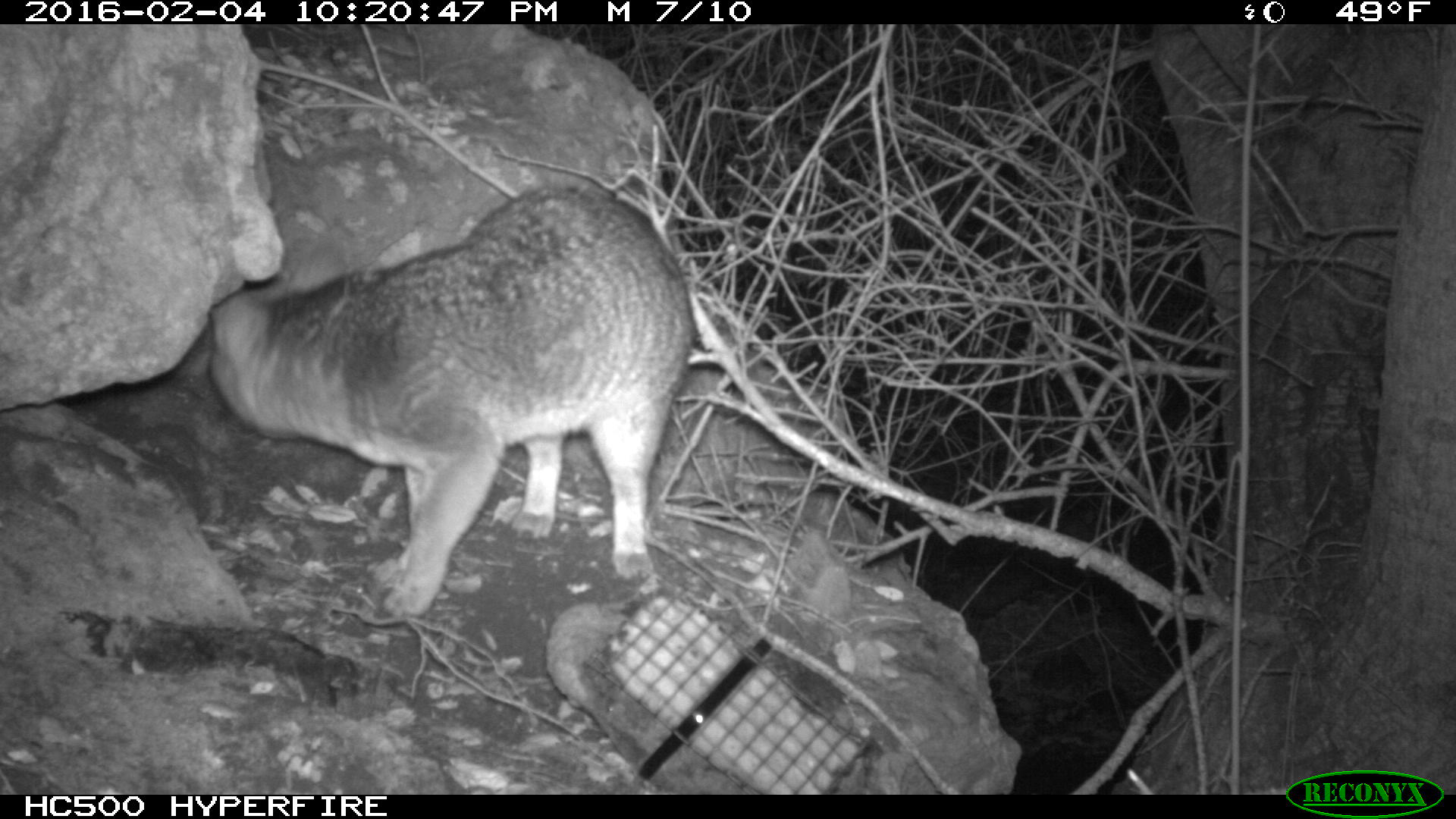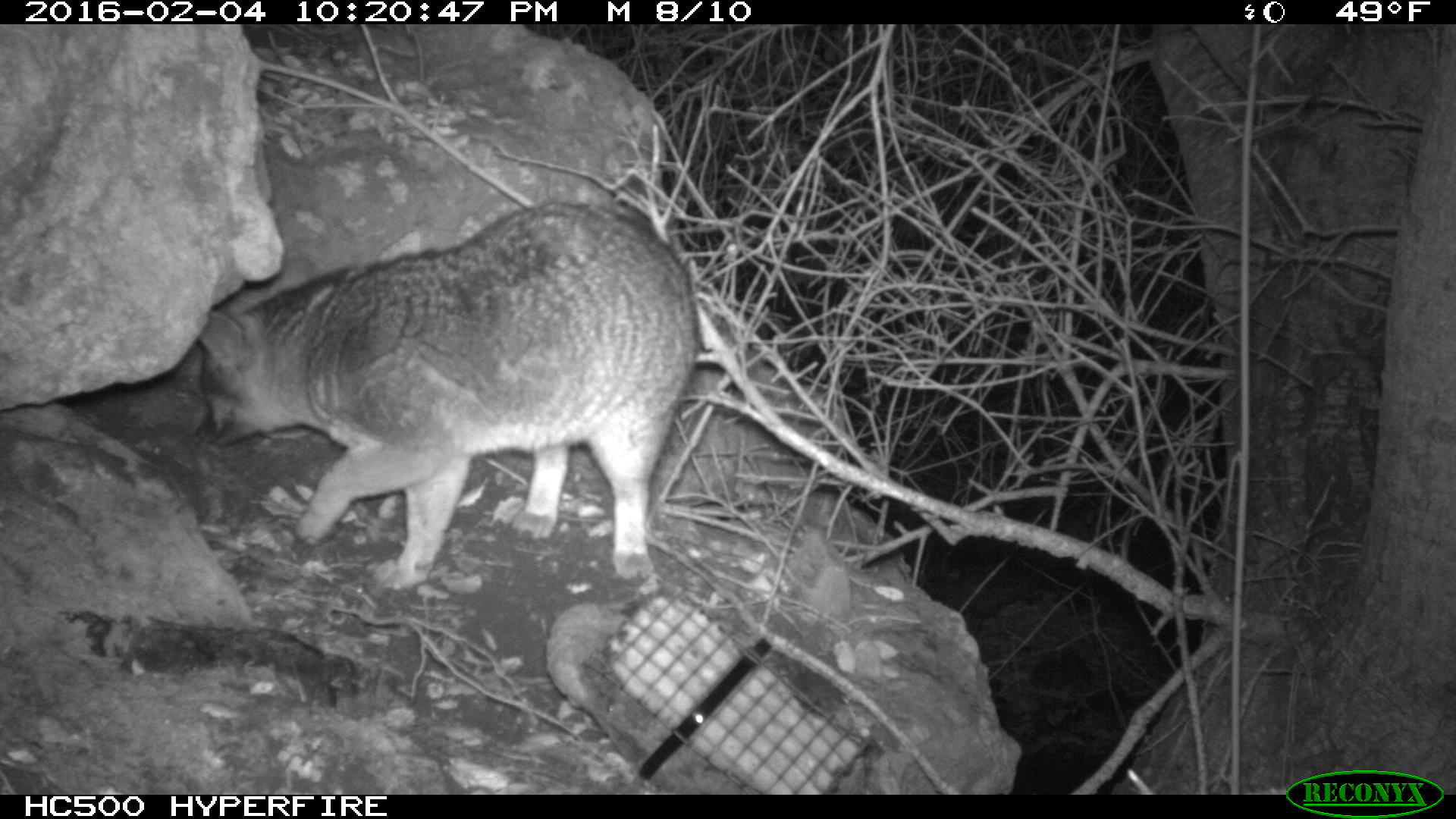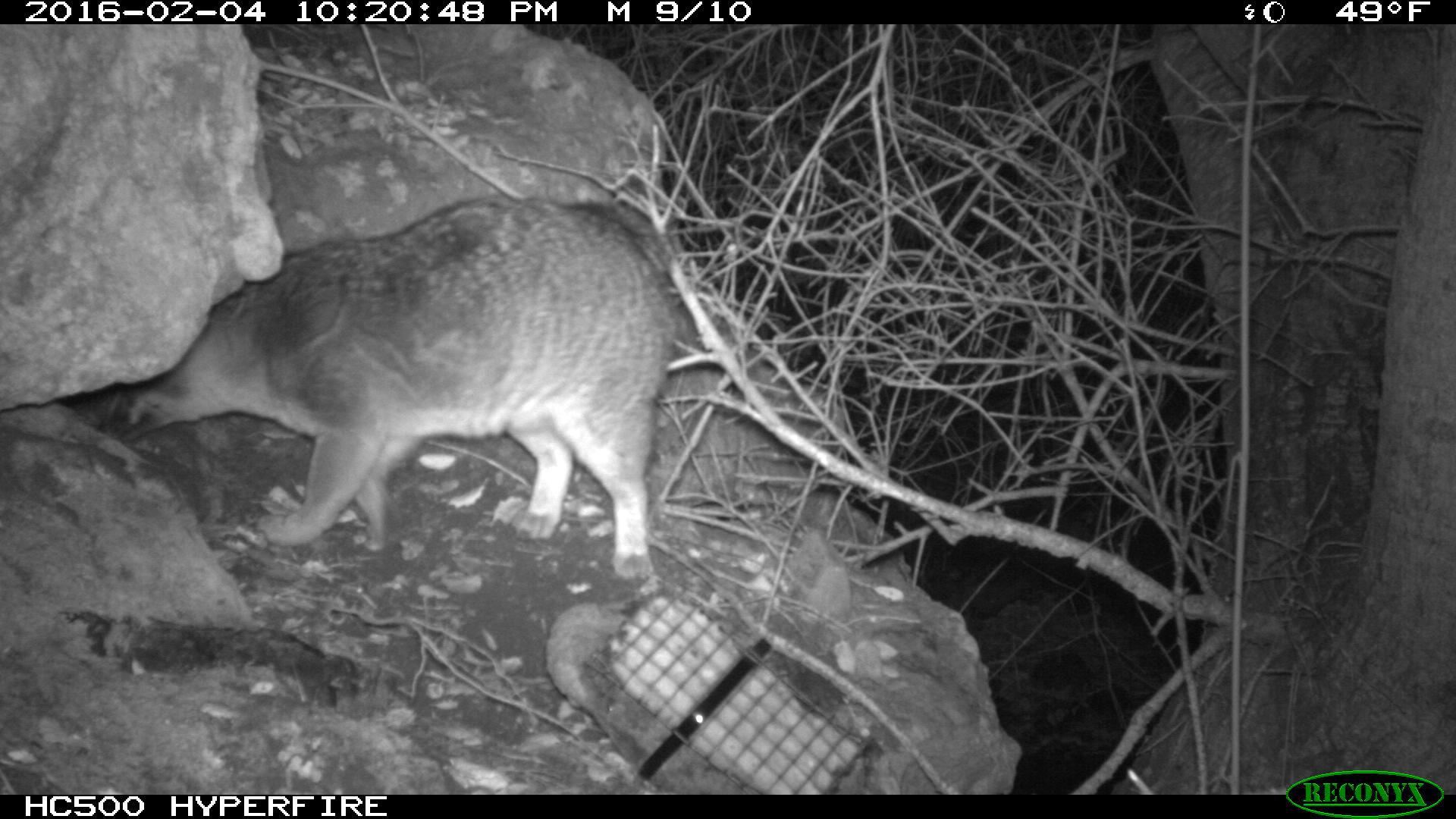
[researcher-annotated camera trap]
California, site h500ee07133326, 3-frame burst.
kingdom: Animalia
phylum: Chordata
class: Mammalia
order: Carnivora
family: Canidae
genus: Urocyon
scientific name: Urocyon littoralis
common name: island fox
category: fox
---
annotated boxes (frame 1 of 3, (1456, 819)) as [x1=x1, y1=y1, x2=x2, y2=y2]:
fox: [x1=206, y1=187, x2=692, y2=617]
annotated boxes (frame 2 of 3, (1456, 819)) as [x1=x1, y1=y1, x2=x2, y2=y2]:
fox: [x1=191, y1=200, x2=701, y2=590]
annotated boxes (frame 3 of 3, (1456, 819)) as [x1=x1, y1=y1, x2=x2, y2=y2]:
fox: [x1=127, y1=192, x2=675, y2=579]